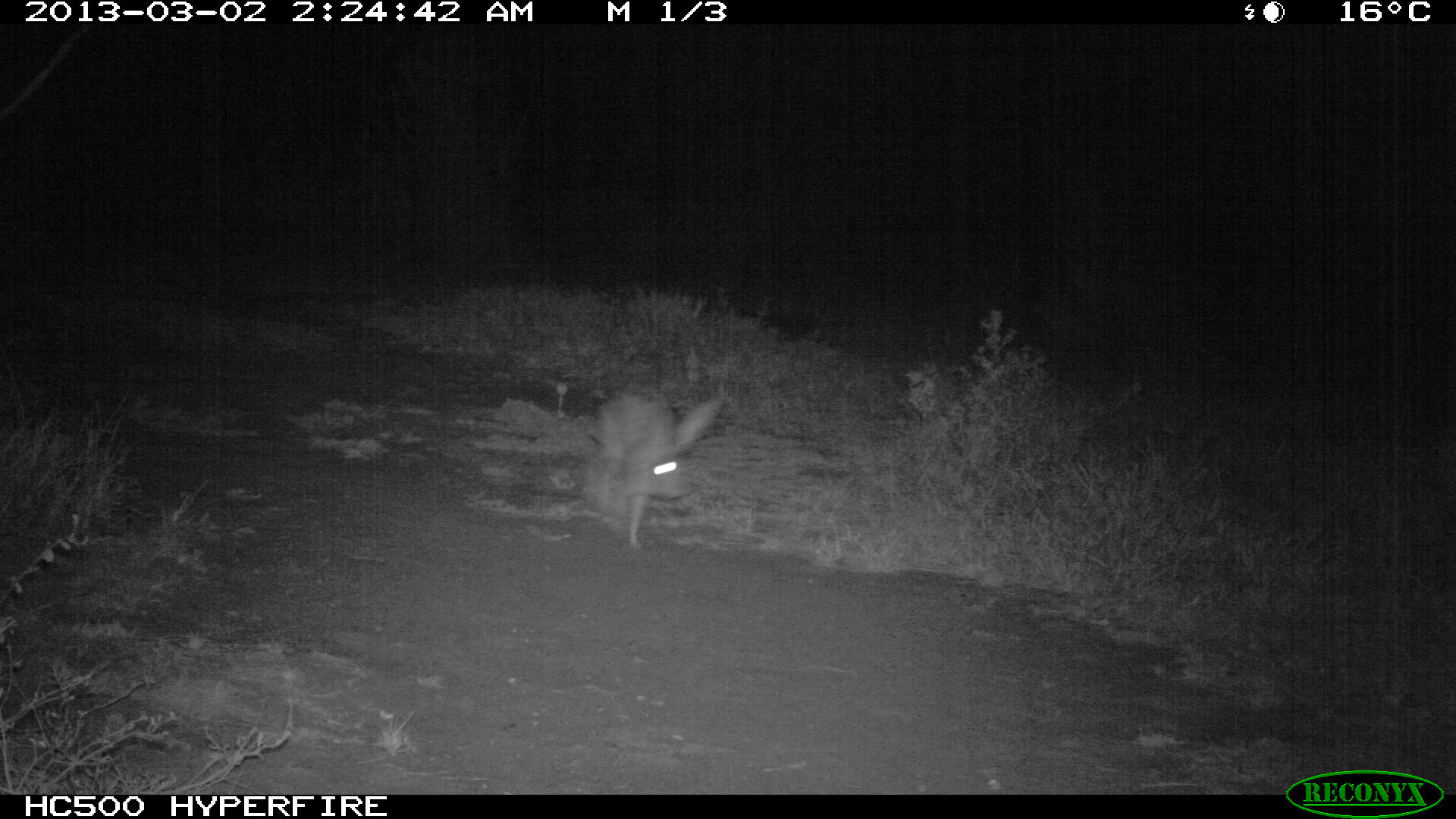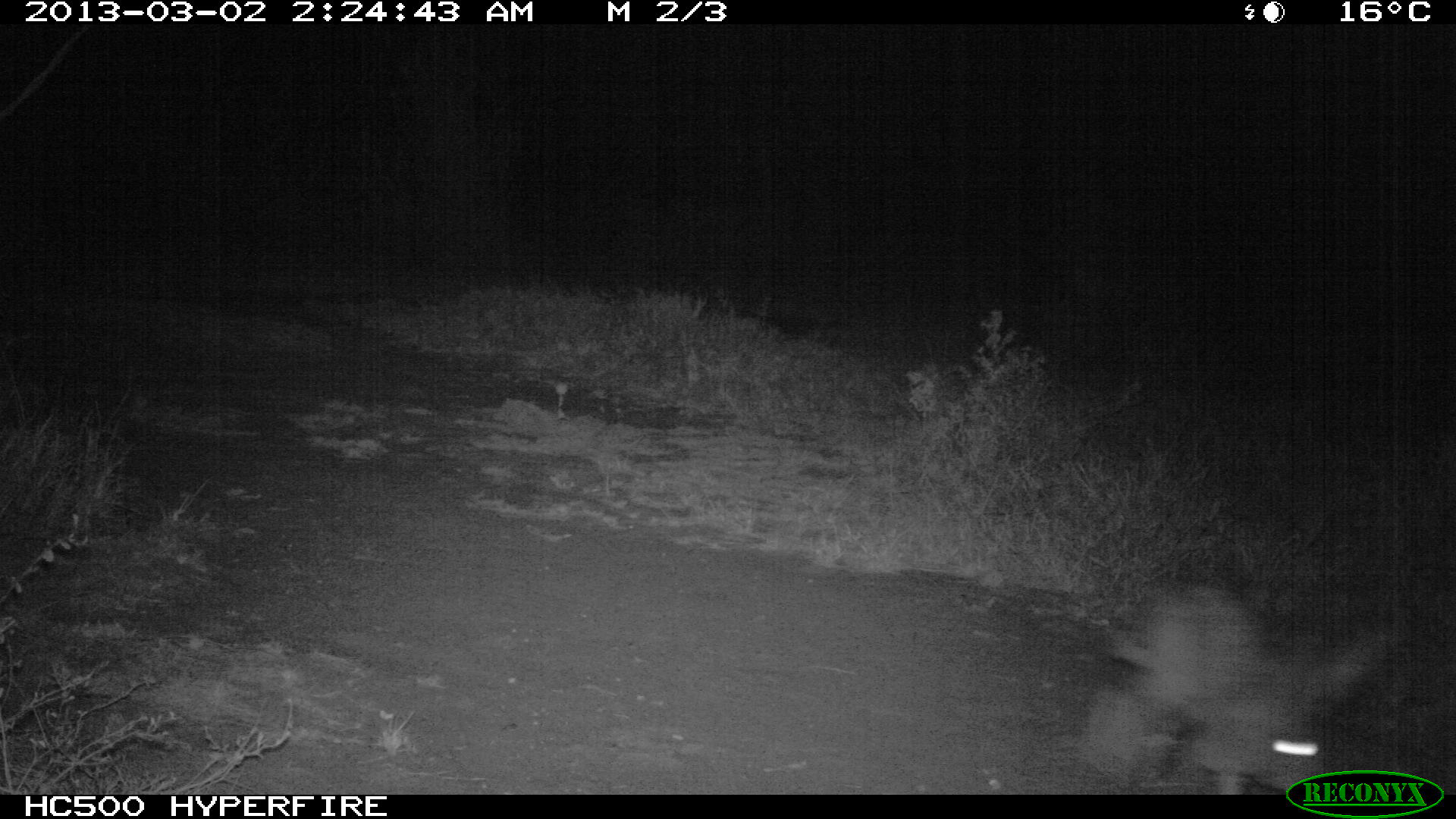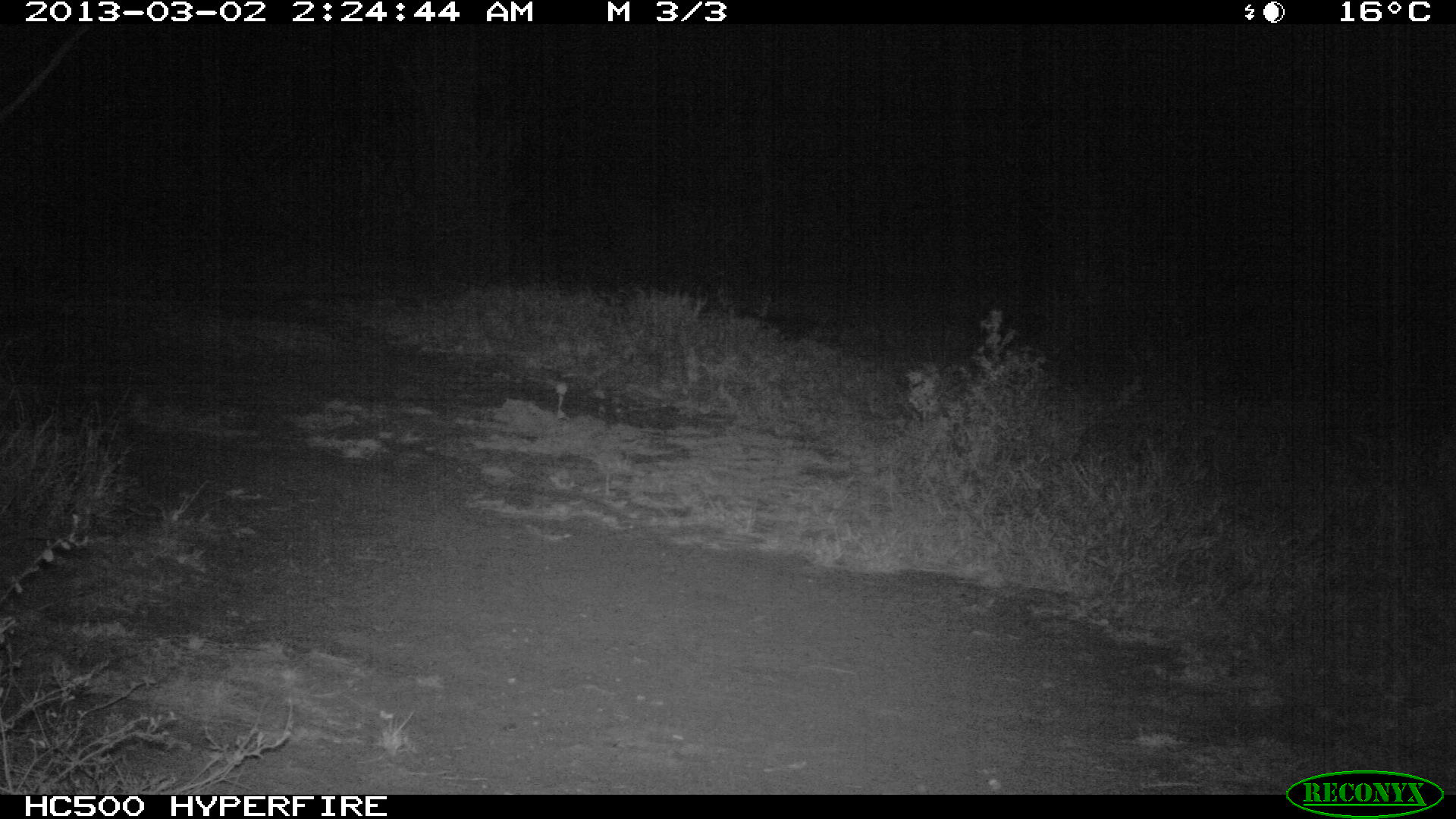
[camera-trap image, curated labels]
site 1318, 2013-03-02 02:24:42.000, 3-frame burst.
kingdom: Animalia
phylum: Chordata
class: Mammalia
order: Lagomorpha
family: Leporidae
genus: Lepus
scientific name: Lepus saxatilis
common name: scrub hare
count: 1